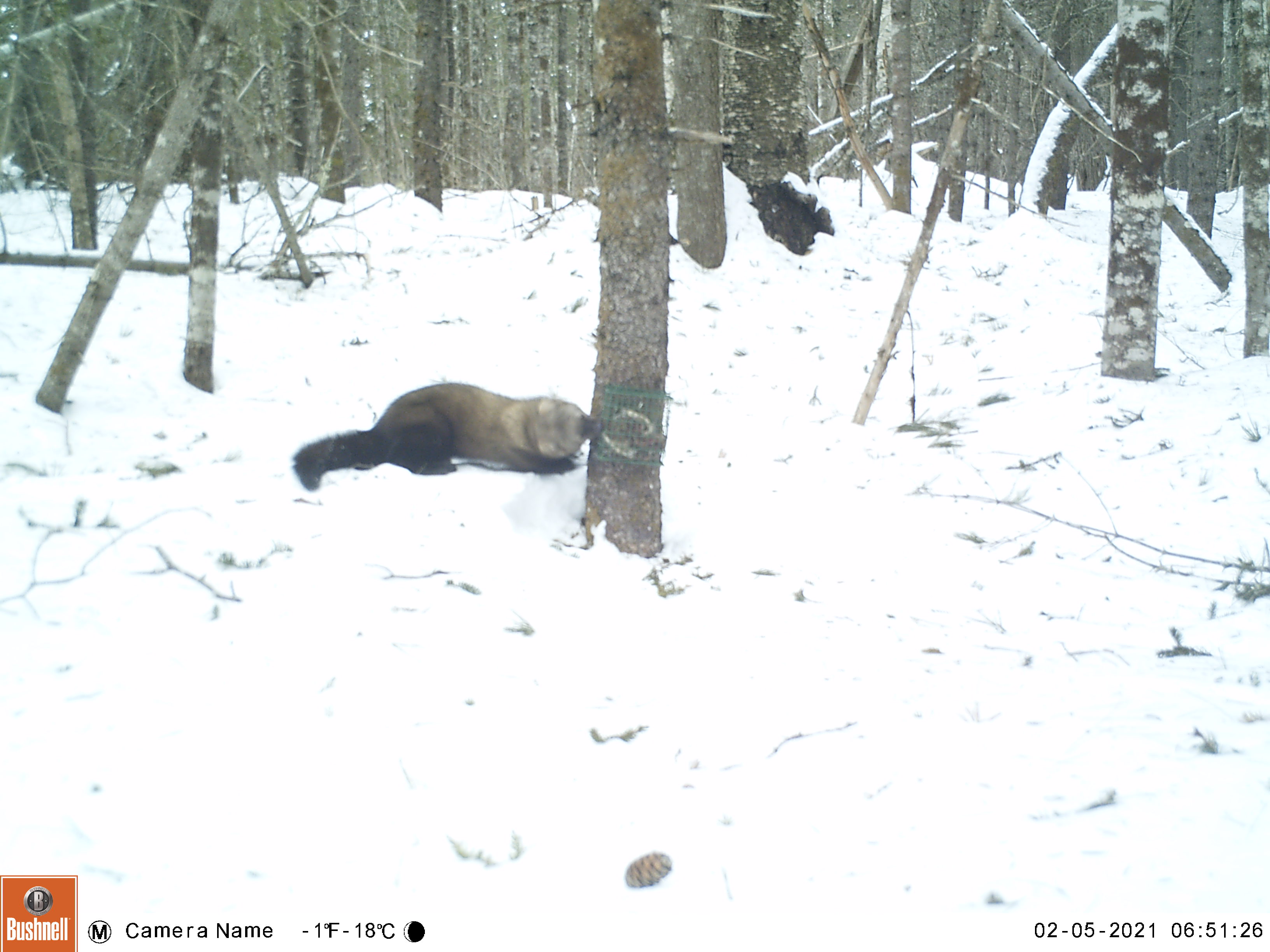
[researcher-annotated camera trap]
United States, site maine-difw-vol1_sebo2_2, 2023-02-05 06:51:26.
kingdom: Animalia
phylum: Chordata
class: Mammalia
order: Carnivora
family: Mustelidae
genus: Pekania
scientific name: Pekania pennanti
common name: fisher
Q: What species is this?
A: Fisher (Pekania pennanti).